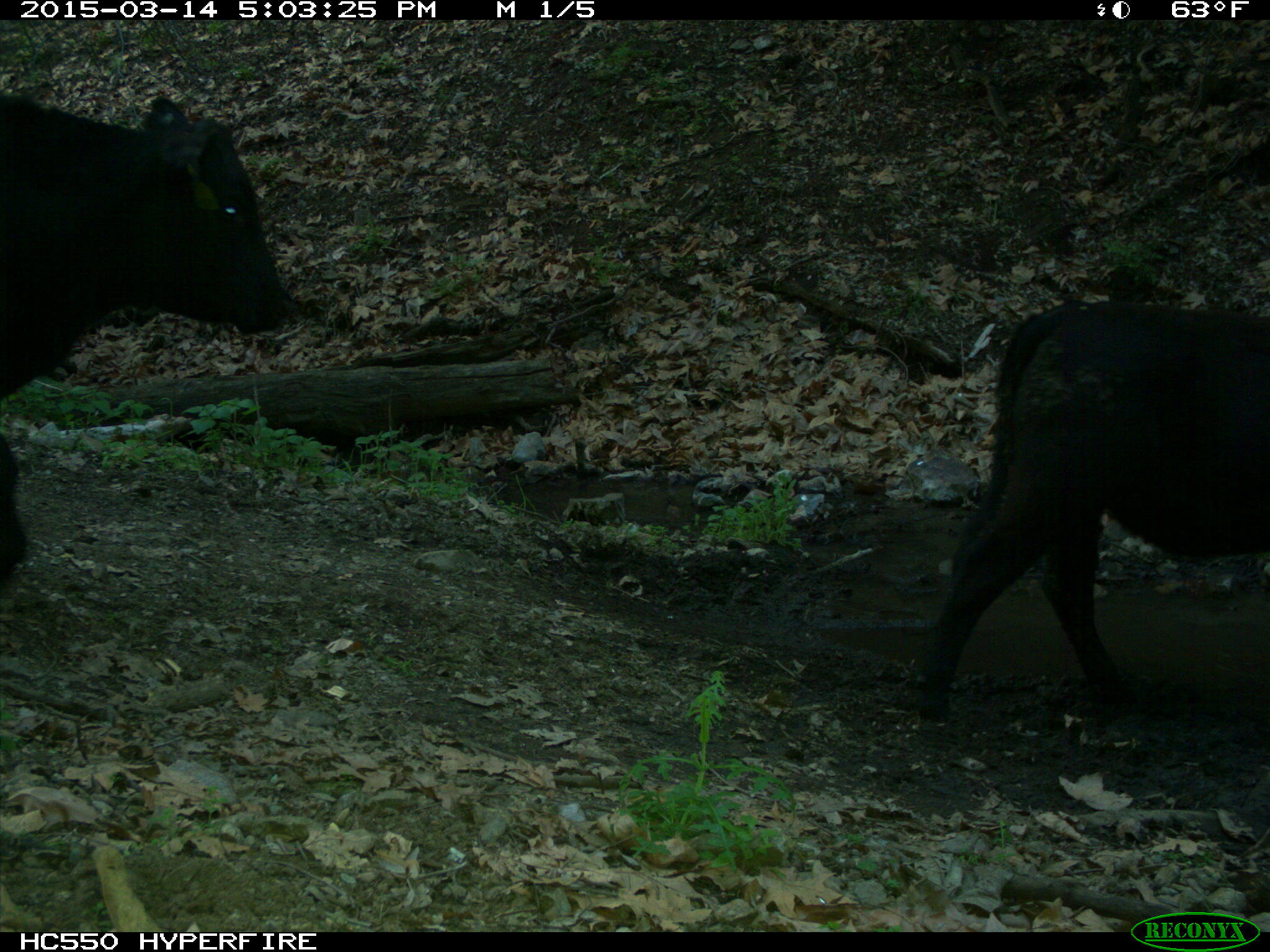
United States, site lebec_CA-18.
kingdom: Animalia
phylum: Chordata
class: Mammalia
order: Artiodactyla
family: Bovidae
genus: Bos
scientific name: Bos taurus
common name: domestic cow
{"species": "Bos taurus (domestic cow)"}